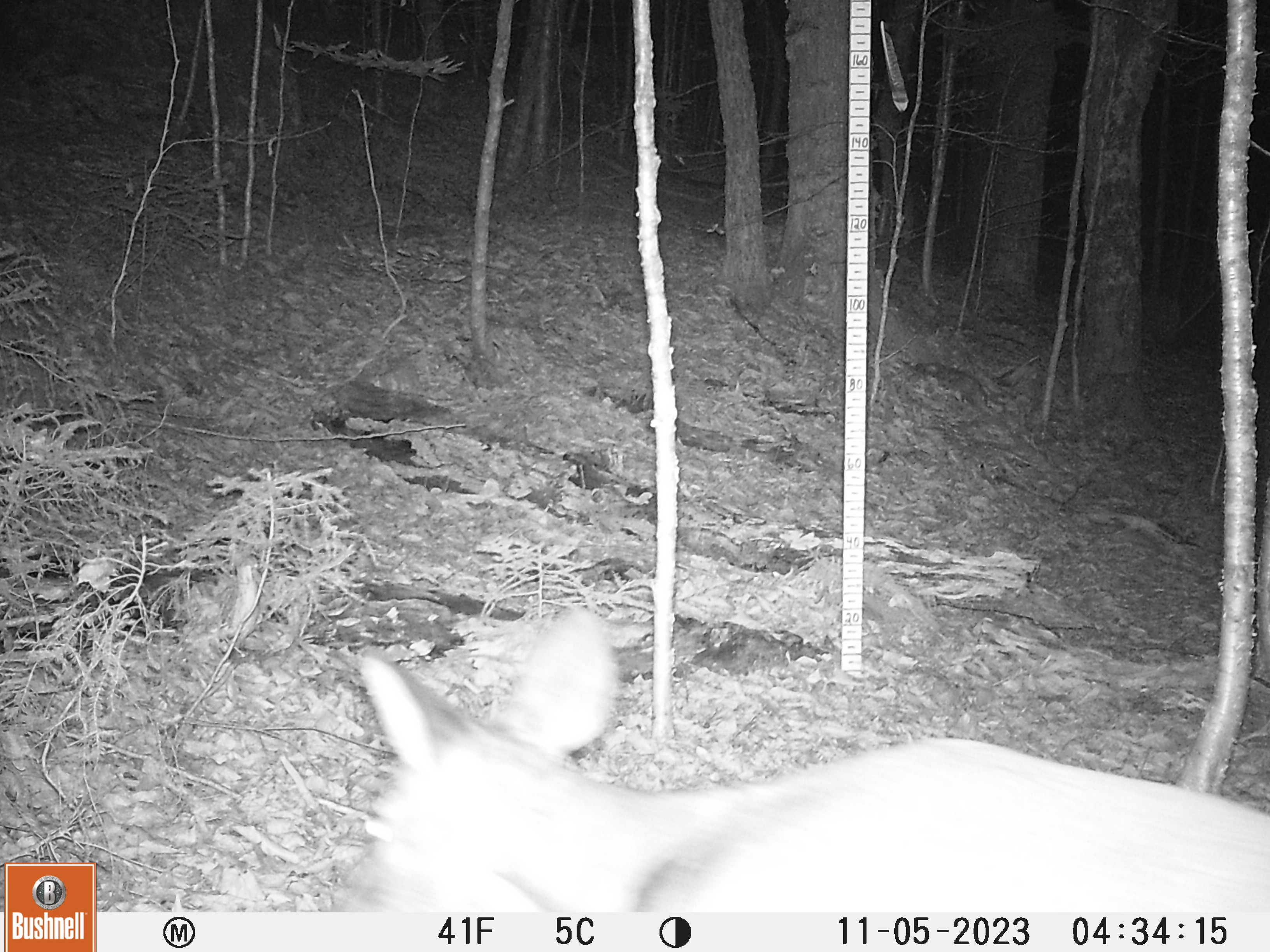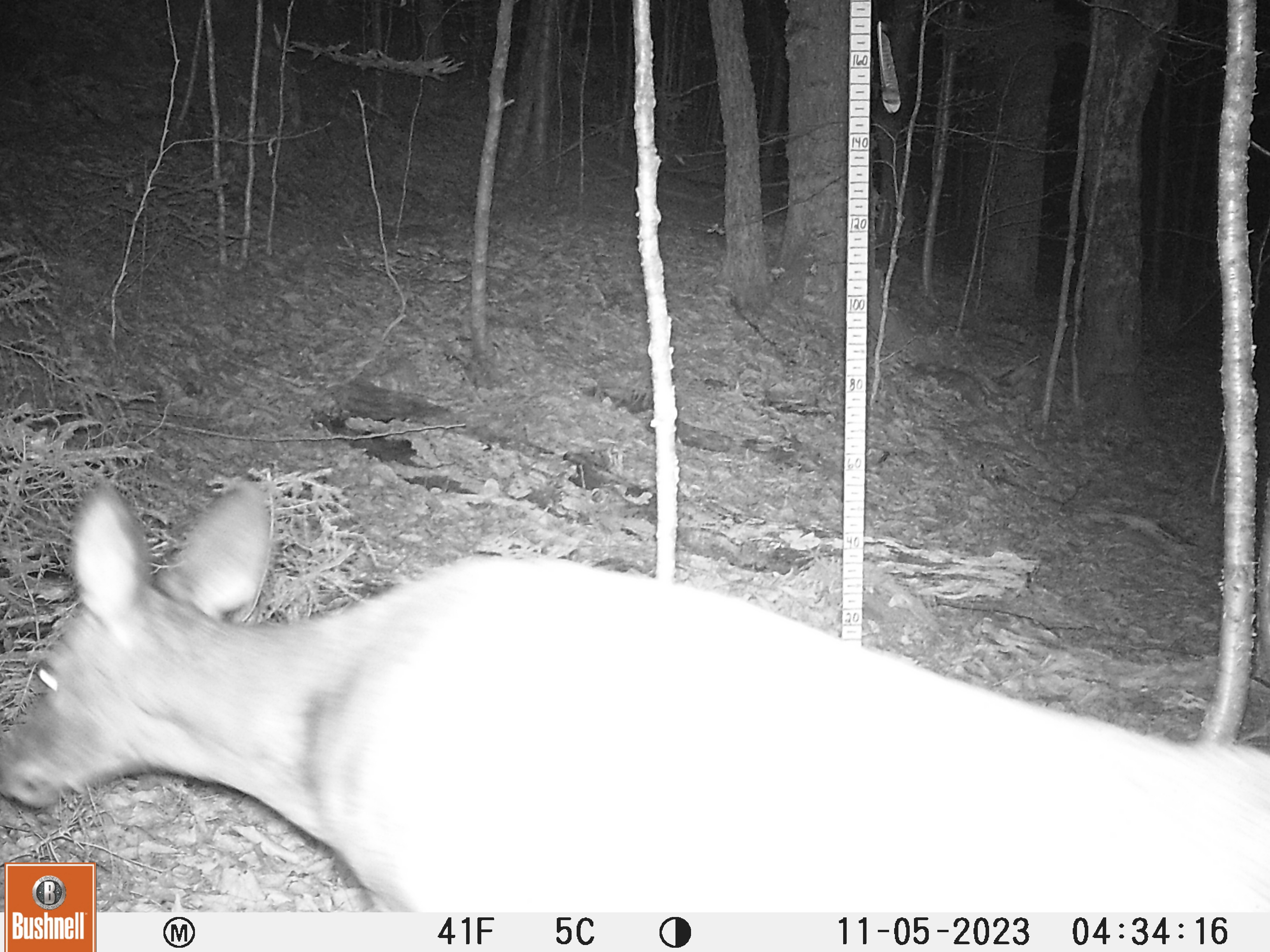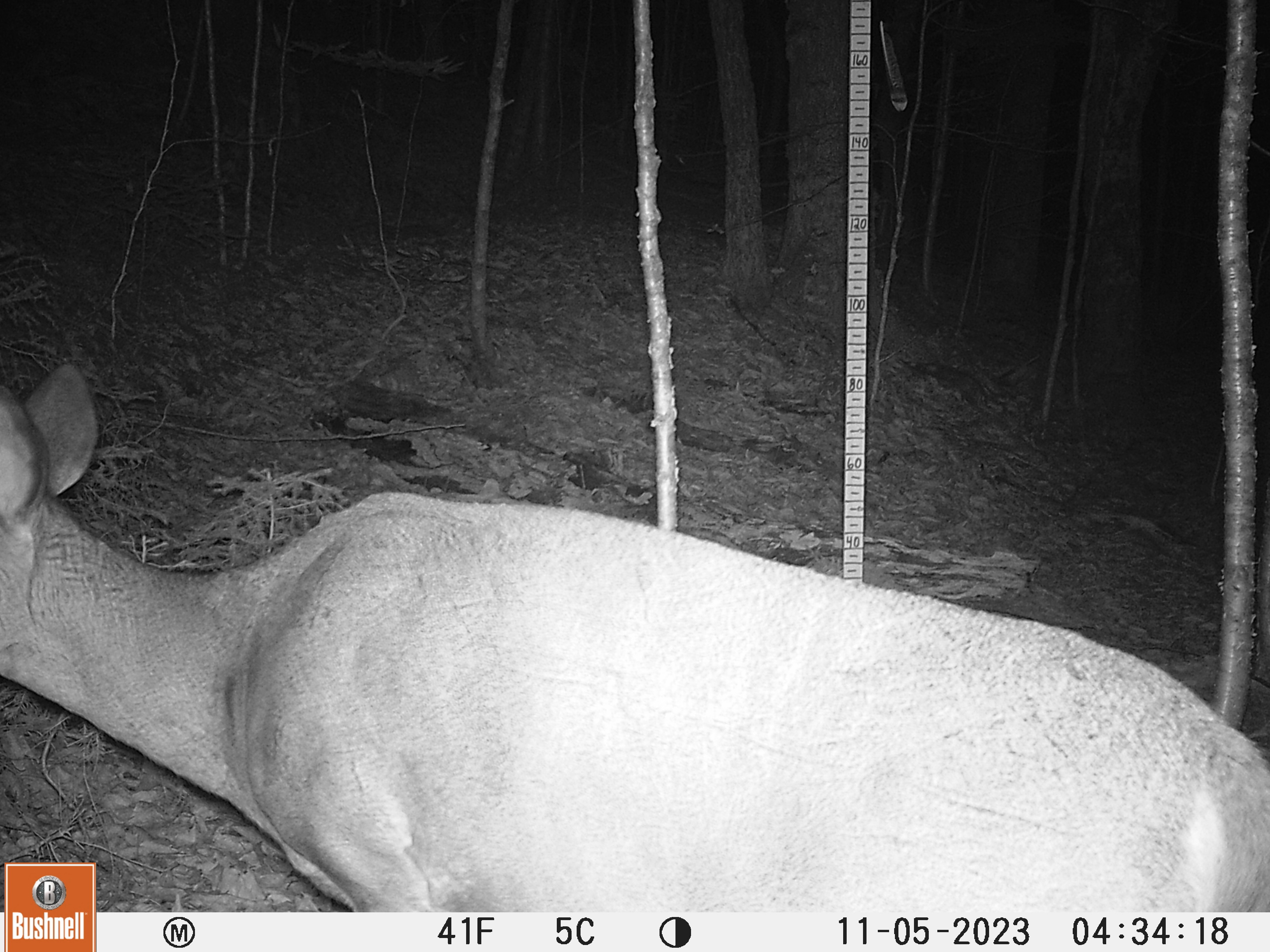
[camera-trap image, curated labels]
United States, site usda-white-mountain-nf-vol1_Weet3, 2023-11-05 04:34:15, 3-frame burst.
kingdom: Animalia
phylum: Chordata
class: Mammalia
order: Artiodactyla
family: Cervidae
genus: Odocoileus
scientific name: Odocoileus virginianus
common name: white-tailed deer